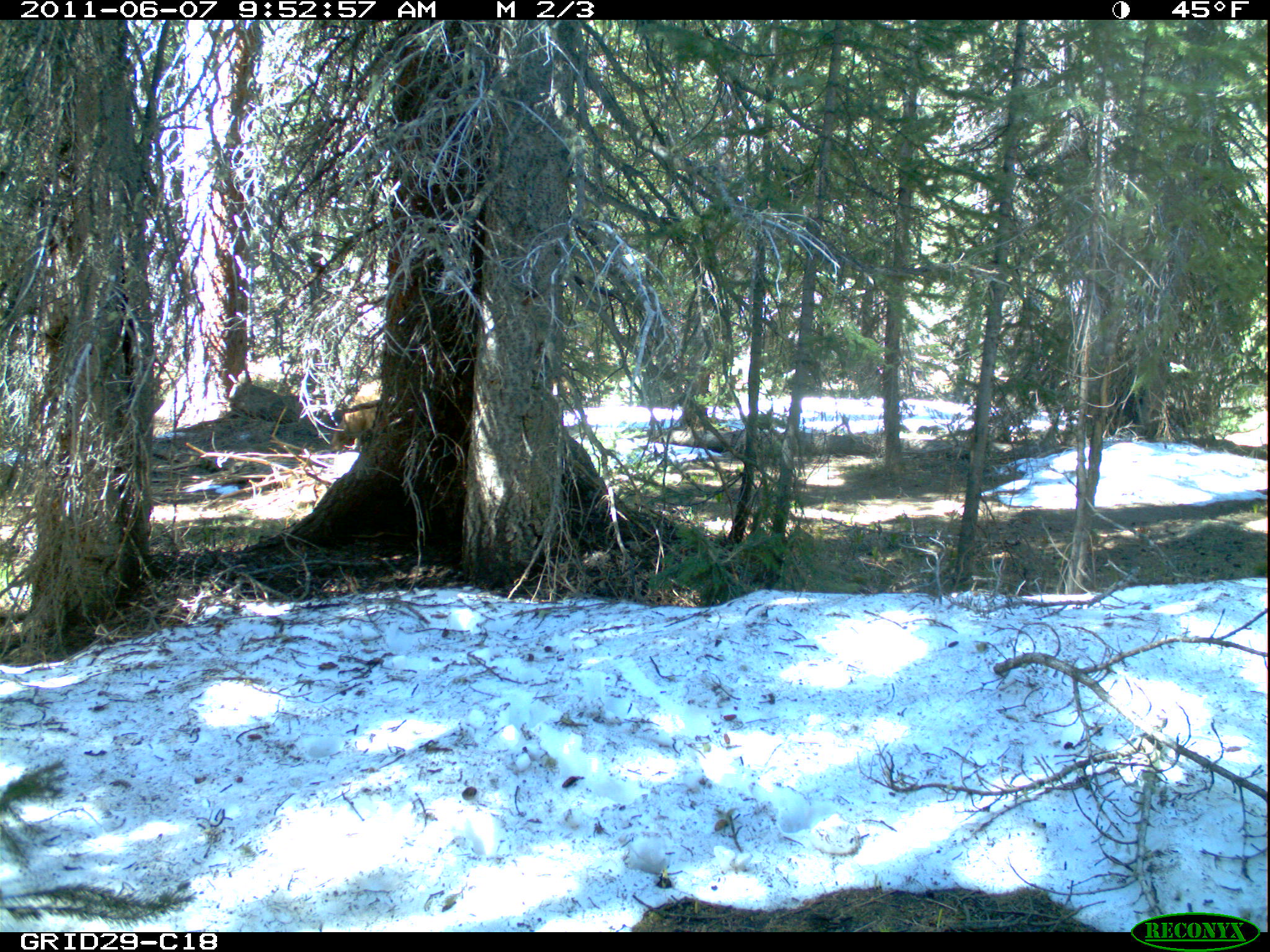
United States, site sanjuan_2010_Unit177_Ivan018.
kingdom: Animalia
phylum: Chordata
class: Mammalia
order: Carnivora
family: Ursidae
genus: Ursus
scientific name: Ursus americanus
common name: american black bear